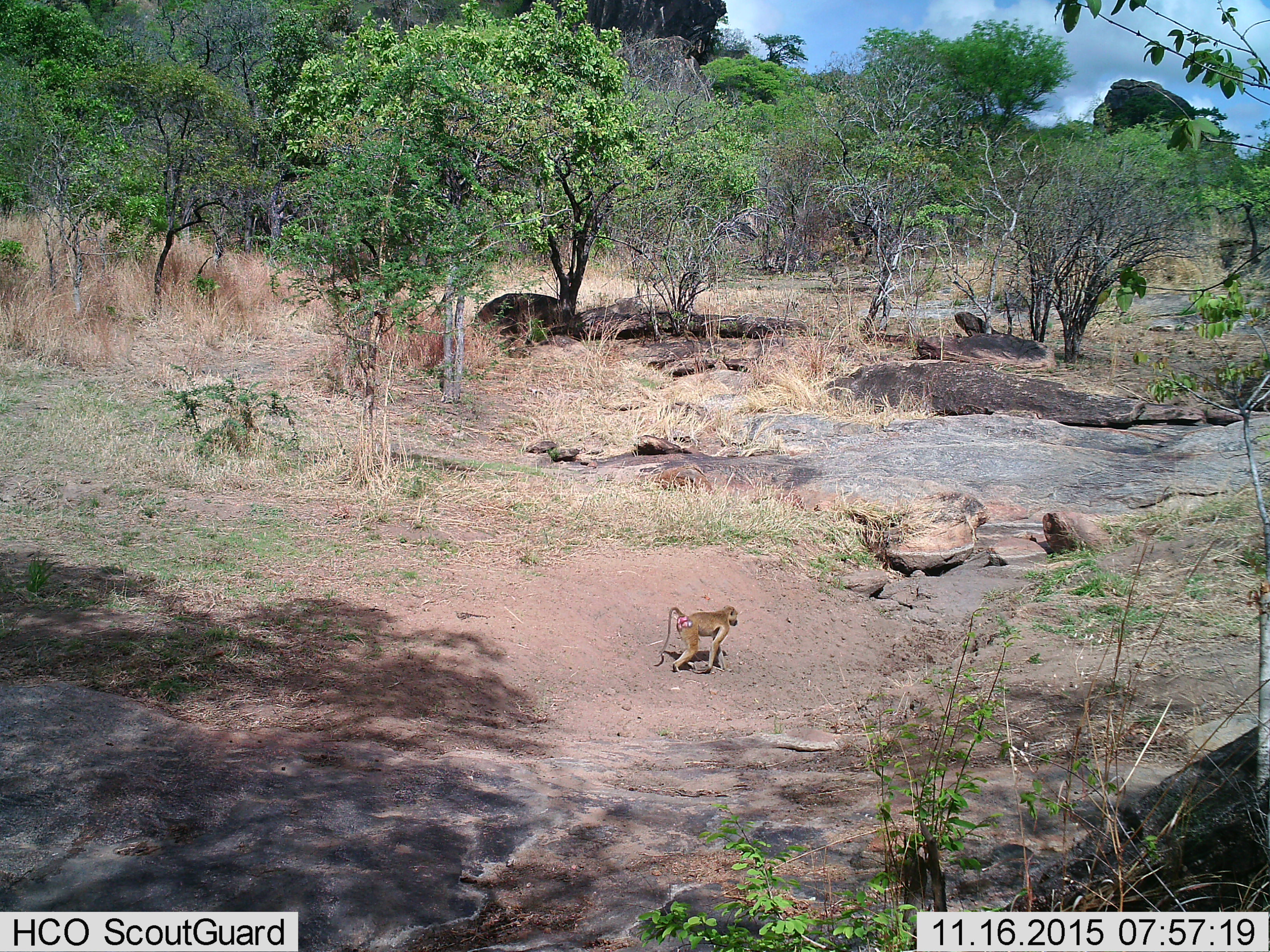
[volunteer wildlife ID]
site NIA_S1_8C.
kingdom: Animalia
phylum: Chordata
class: Mammalia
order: Primates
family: Cercopithecidae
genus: Papio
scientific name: Papio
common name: baboon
Baboon (Papio), count 1. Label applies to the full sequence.